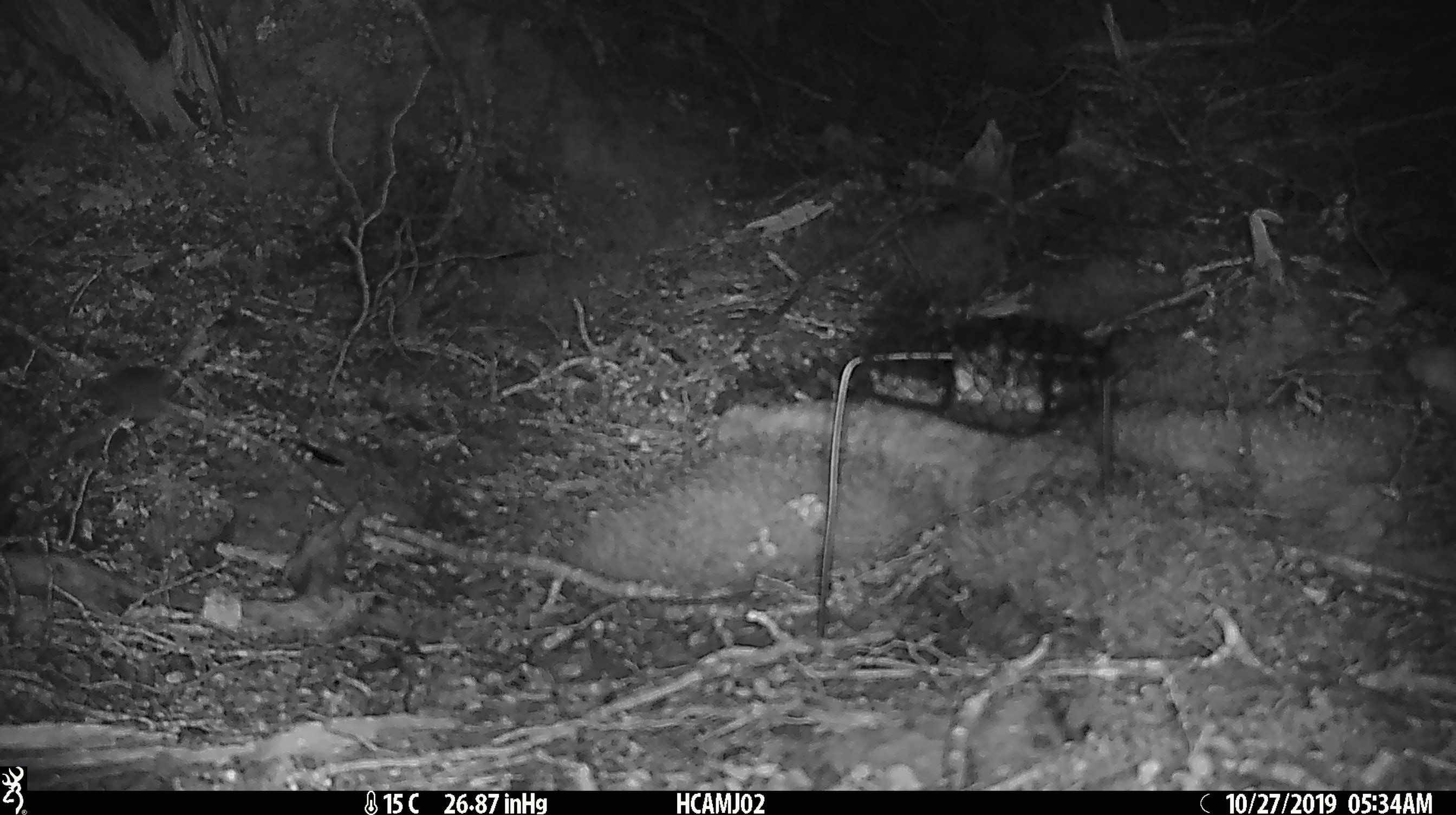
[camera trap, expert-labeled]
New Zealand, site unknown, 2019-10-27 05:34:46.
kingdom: Animalia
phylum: Chordata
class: Mammalia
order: Rodentia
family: Muridae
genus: Mus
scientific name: Mus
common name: mouse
Mouse (Mus).